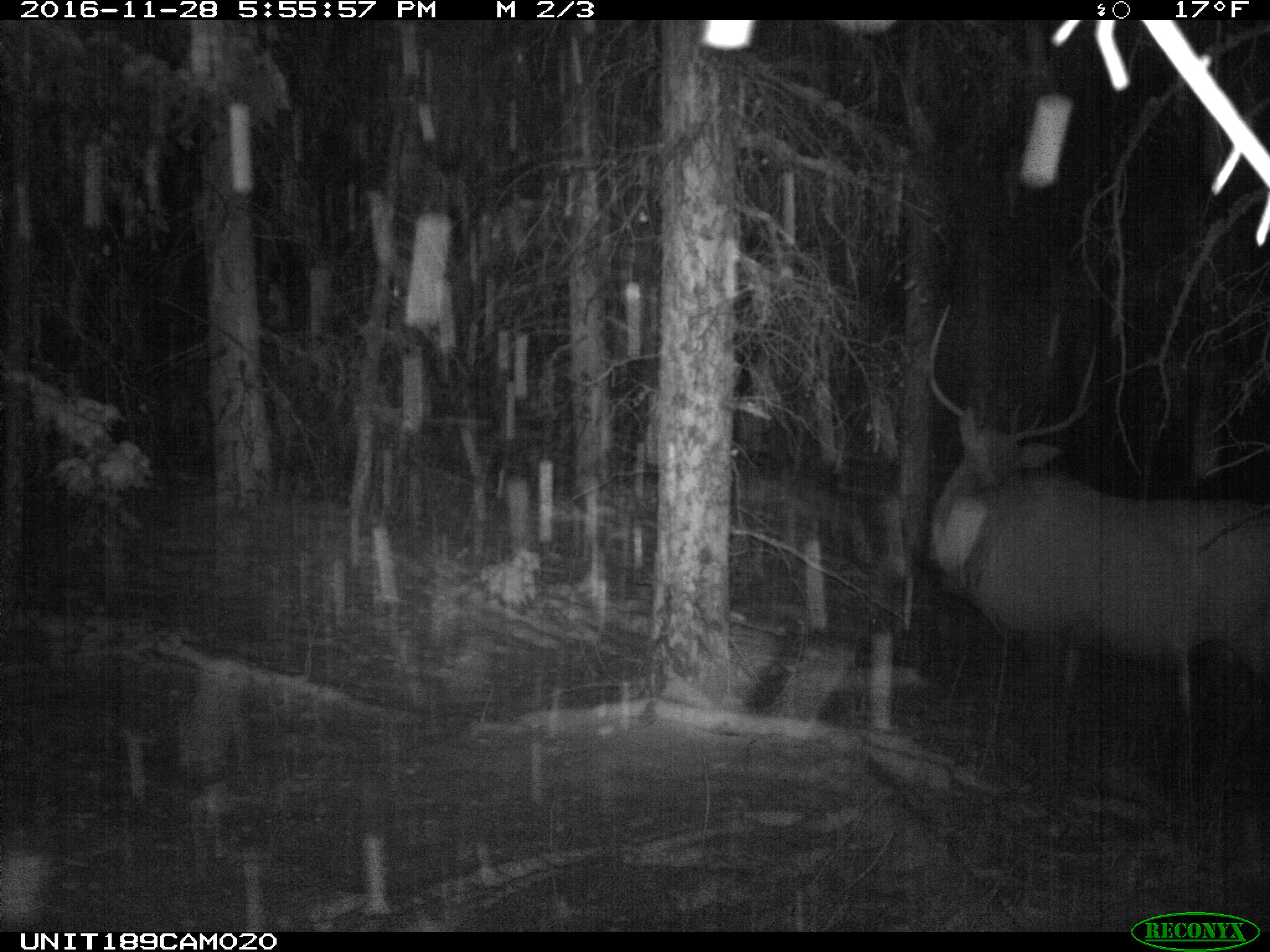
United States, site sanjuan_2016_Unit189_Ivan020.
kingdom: Animalia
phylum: Chordata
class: Mammalia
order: Artiodactyla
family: Cervidae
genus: Cervus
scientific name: Cervus elaphus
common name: red deer